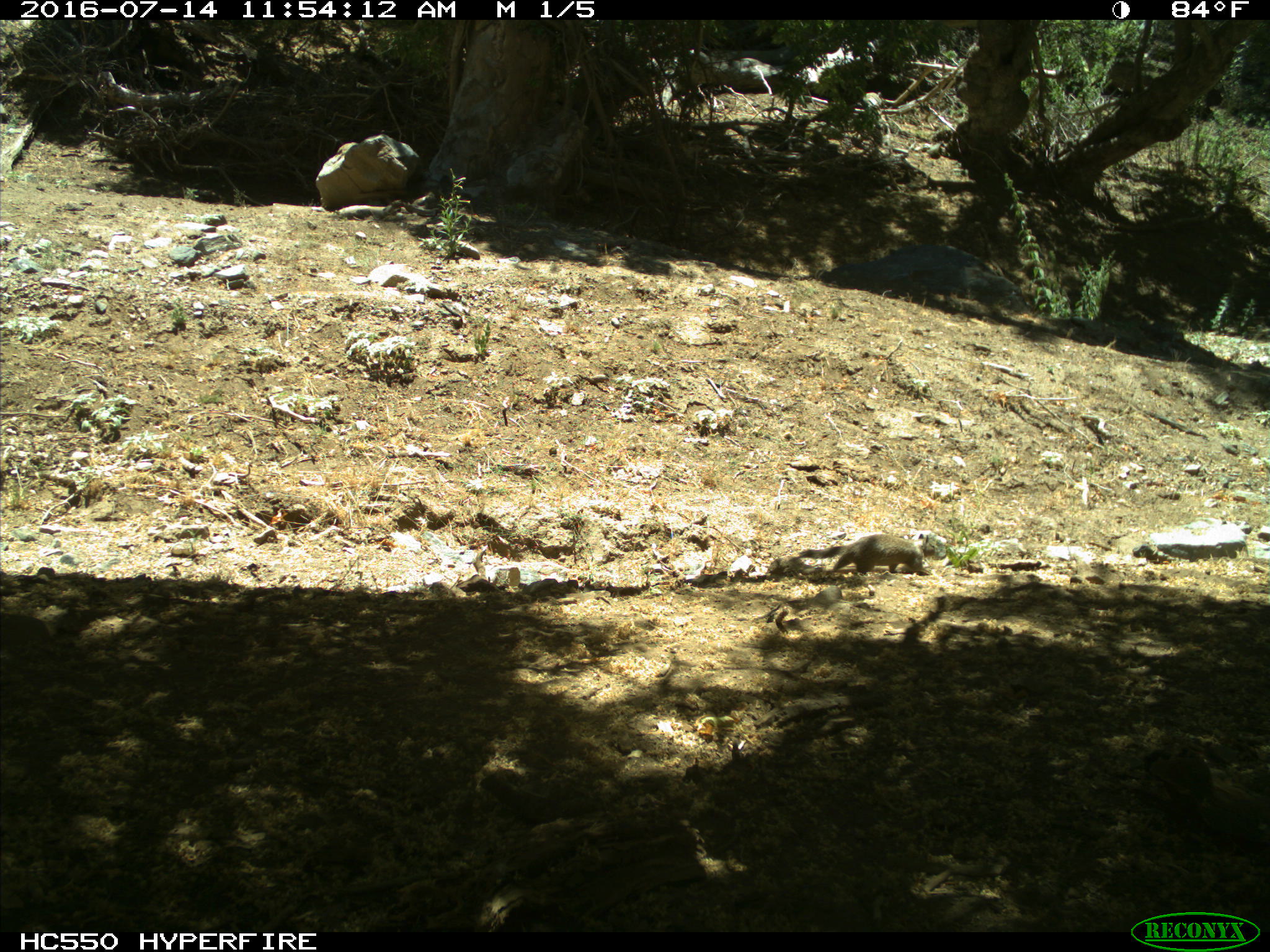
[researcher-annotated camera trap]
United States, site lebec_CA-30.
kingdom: Animalia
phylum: Chordata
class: Mammalia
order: Rodentia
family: Sciuridae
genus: Otospermophilus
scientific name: Otospermophilus beecheyi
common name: california ground squirrel